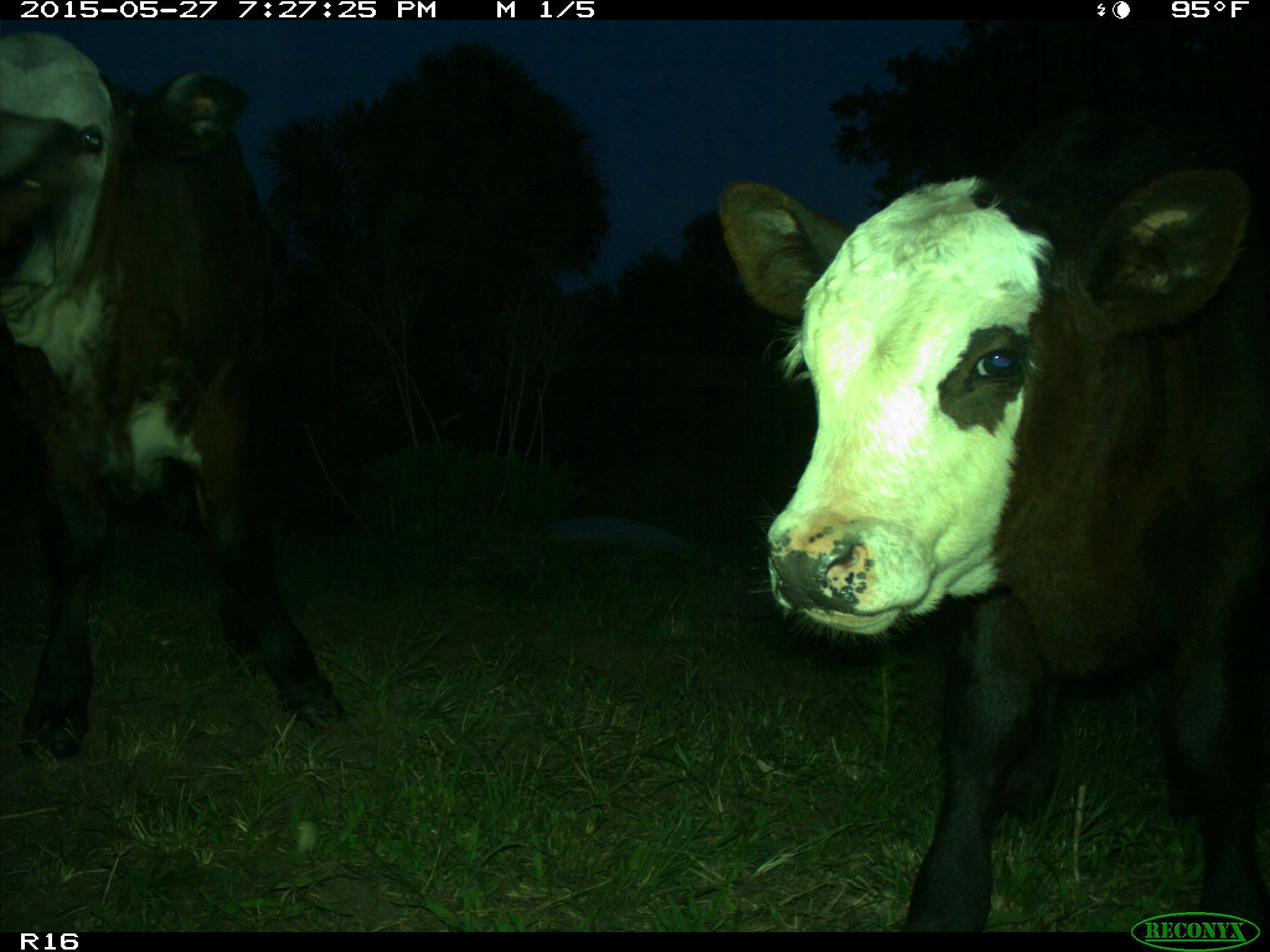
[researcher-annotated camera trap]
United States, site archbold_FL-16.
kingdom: Animalia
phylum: Chordata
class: Mammalia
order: Artiodactyla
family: Bovidae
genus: Bos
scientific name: Bos taurus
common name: domestic cow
Bos taurus (domestic cow).